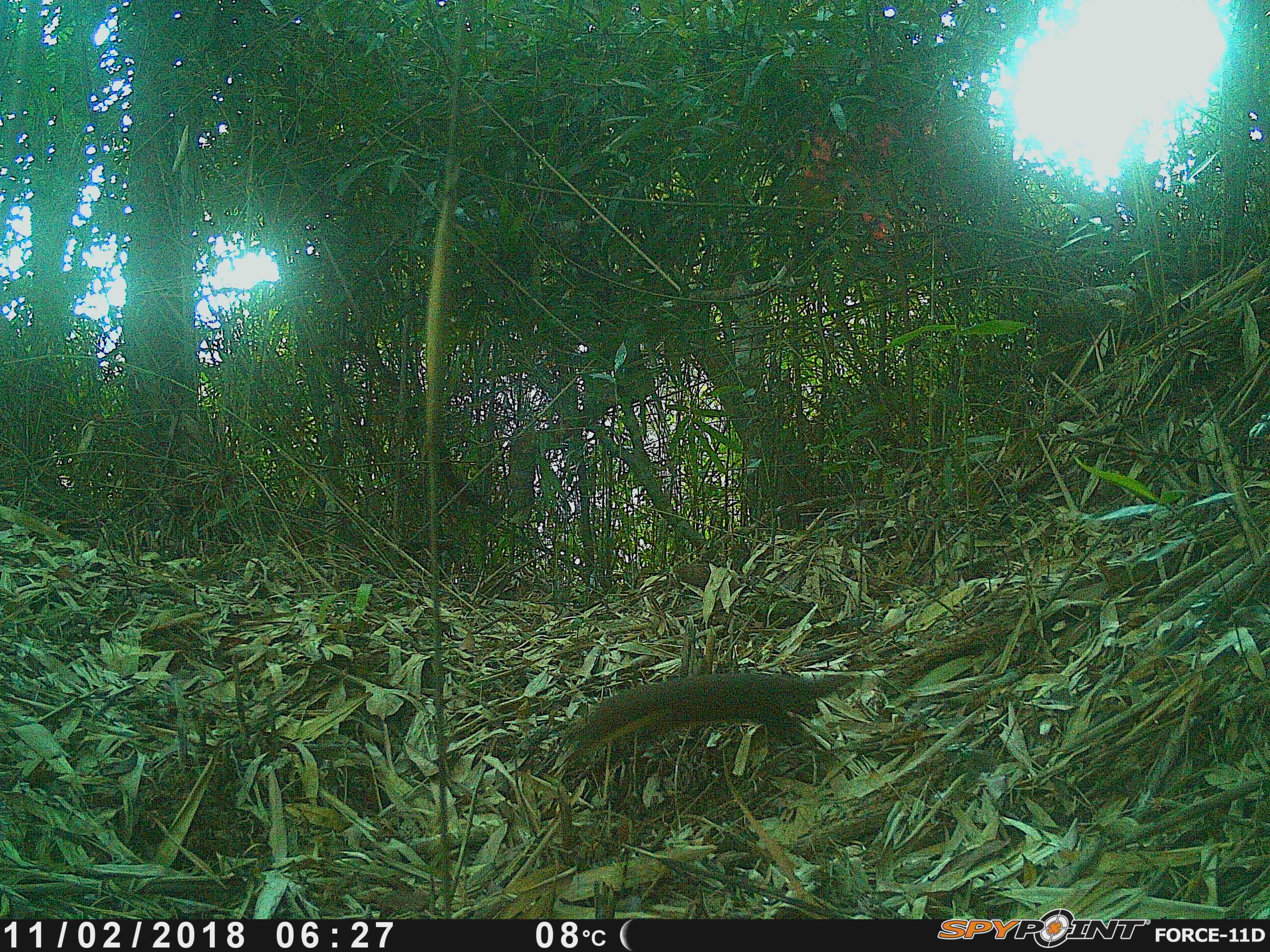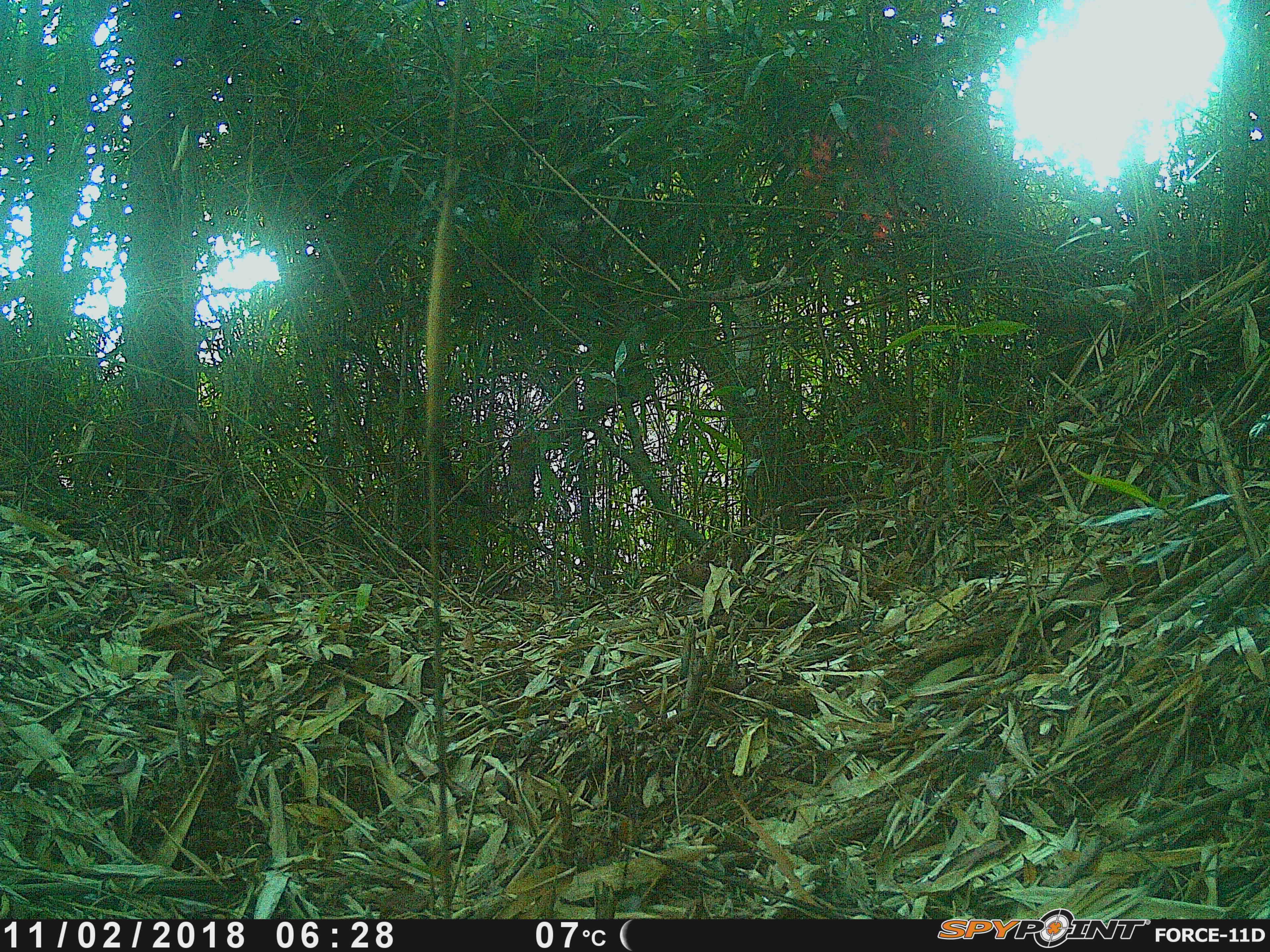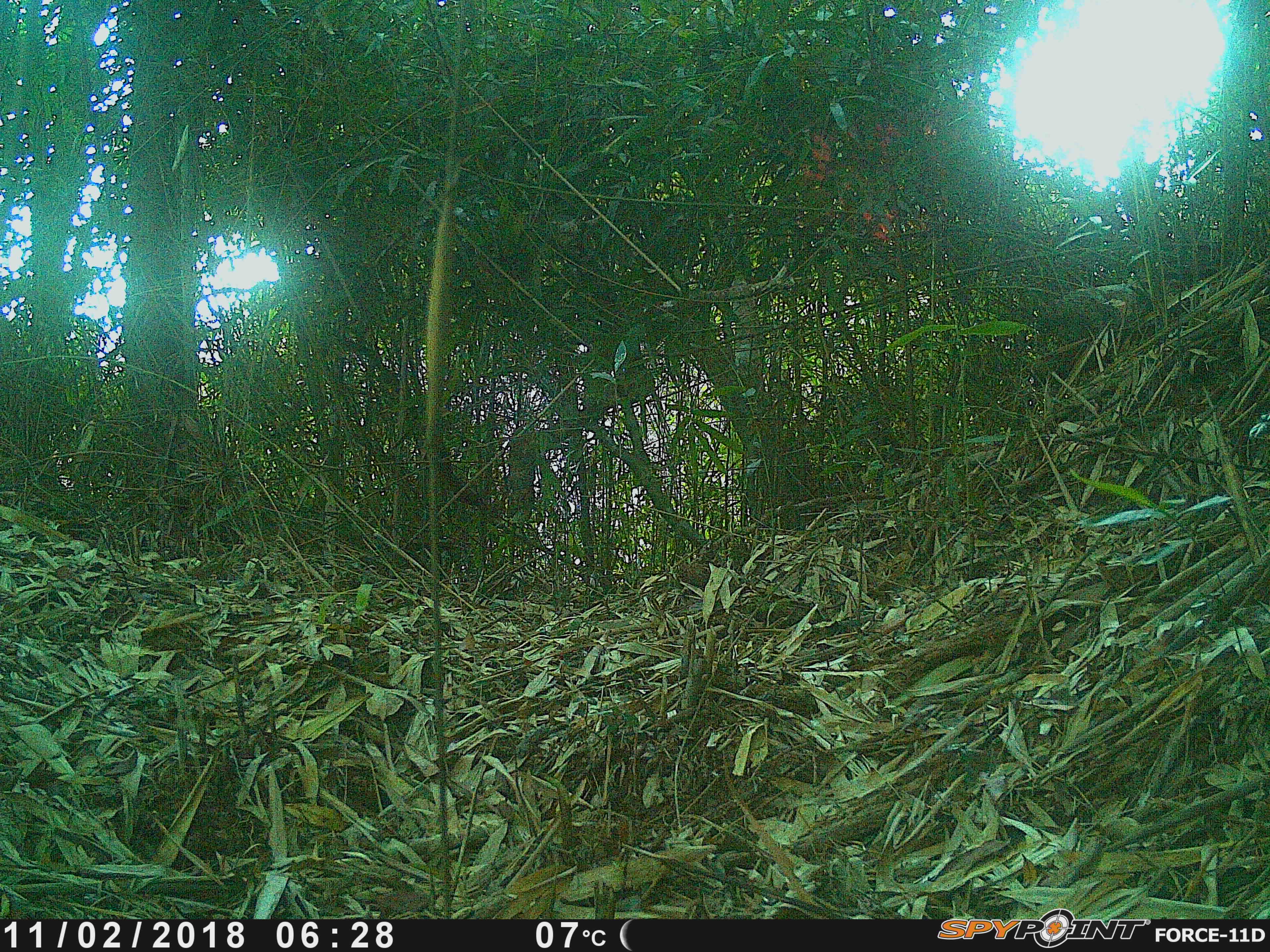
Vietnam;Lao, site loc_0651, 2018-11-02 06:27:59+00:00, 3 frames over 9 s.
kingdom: Animalia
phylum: Chordata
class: Mammalia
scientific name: Mammalia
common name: mammal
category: unidentified small mammal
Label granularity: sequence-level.